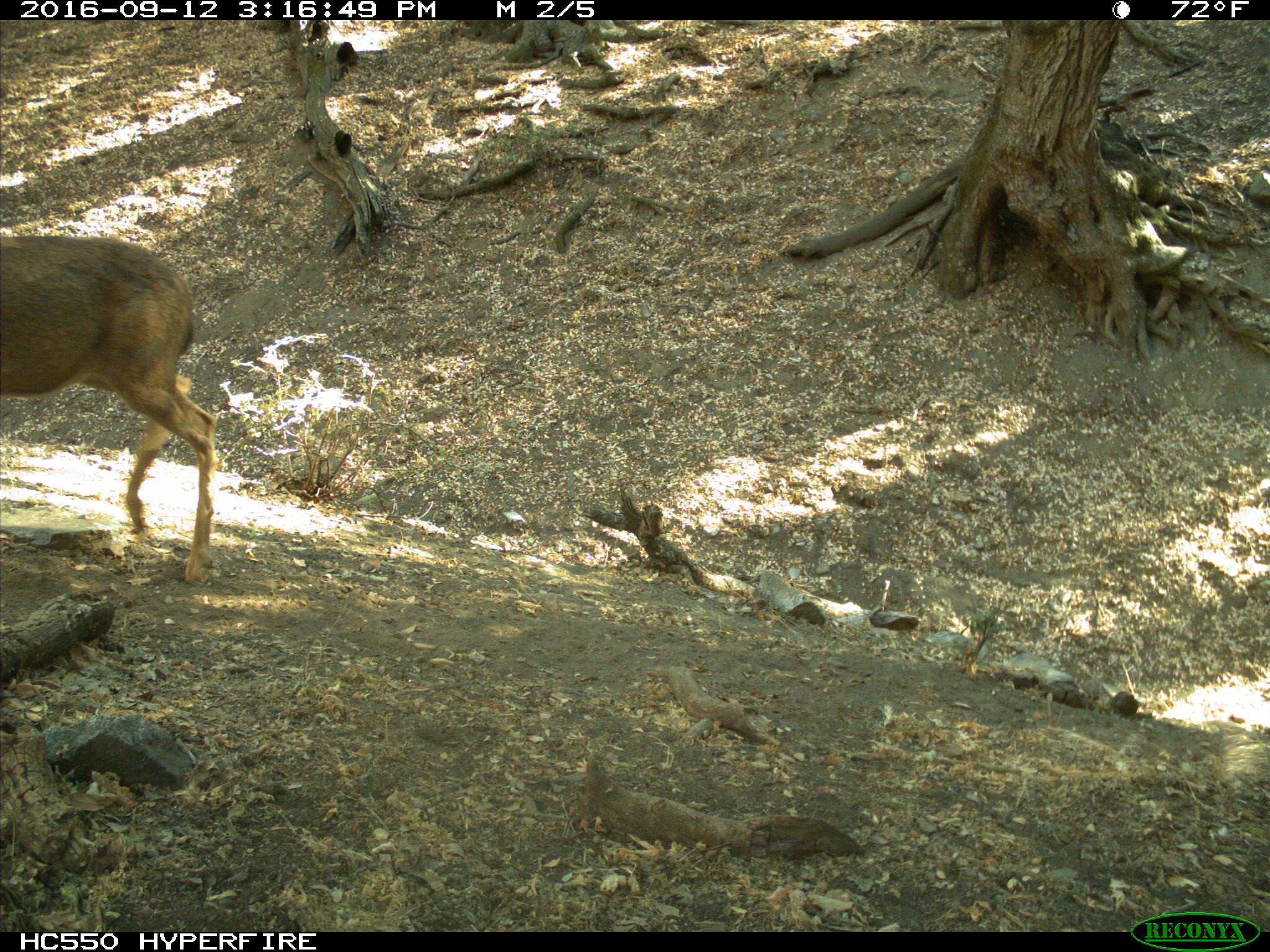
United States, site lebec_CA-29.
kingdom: Animalia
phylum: Chordata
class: Mammalia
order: Artiodactyla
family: Cervidae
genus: Odocoileus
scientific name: Odocoileus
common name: deer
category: unidentified deer